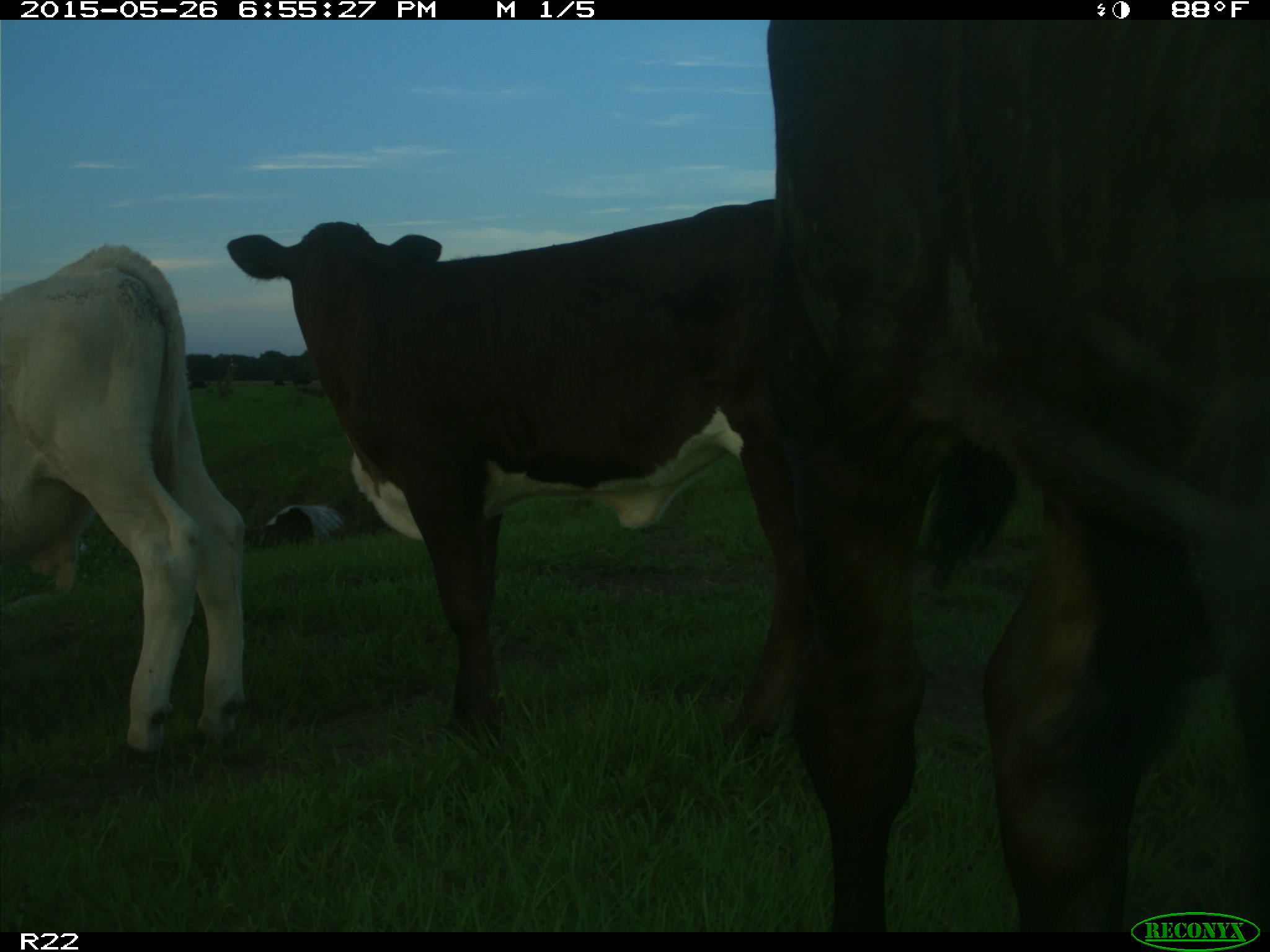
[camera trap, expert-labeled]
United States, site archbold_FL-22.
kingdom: Animalia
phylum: Chordata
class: Mammalia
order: Artiodactyla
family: Bovidae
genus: Bos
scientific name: Bos taurus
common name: domestic cow